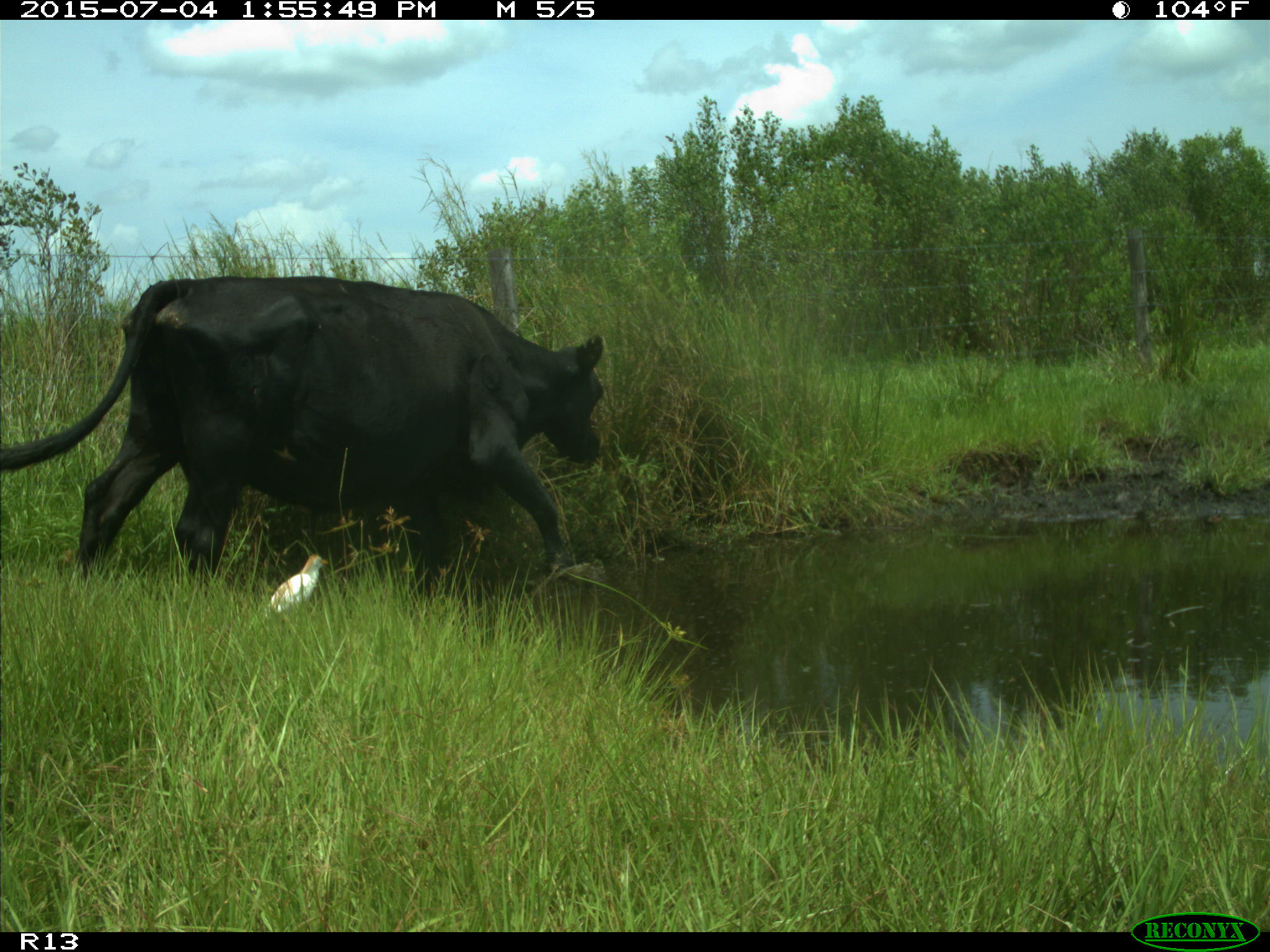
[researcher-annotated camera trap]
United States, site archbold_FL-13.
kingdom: Animalia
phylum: Chordata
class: Mammalia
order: Artiodactyla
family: Bovidae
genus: Bos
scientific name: Bos taurus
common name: domestic cow